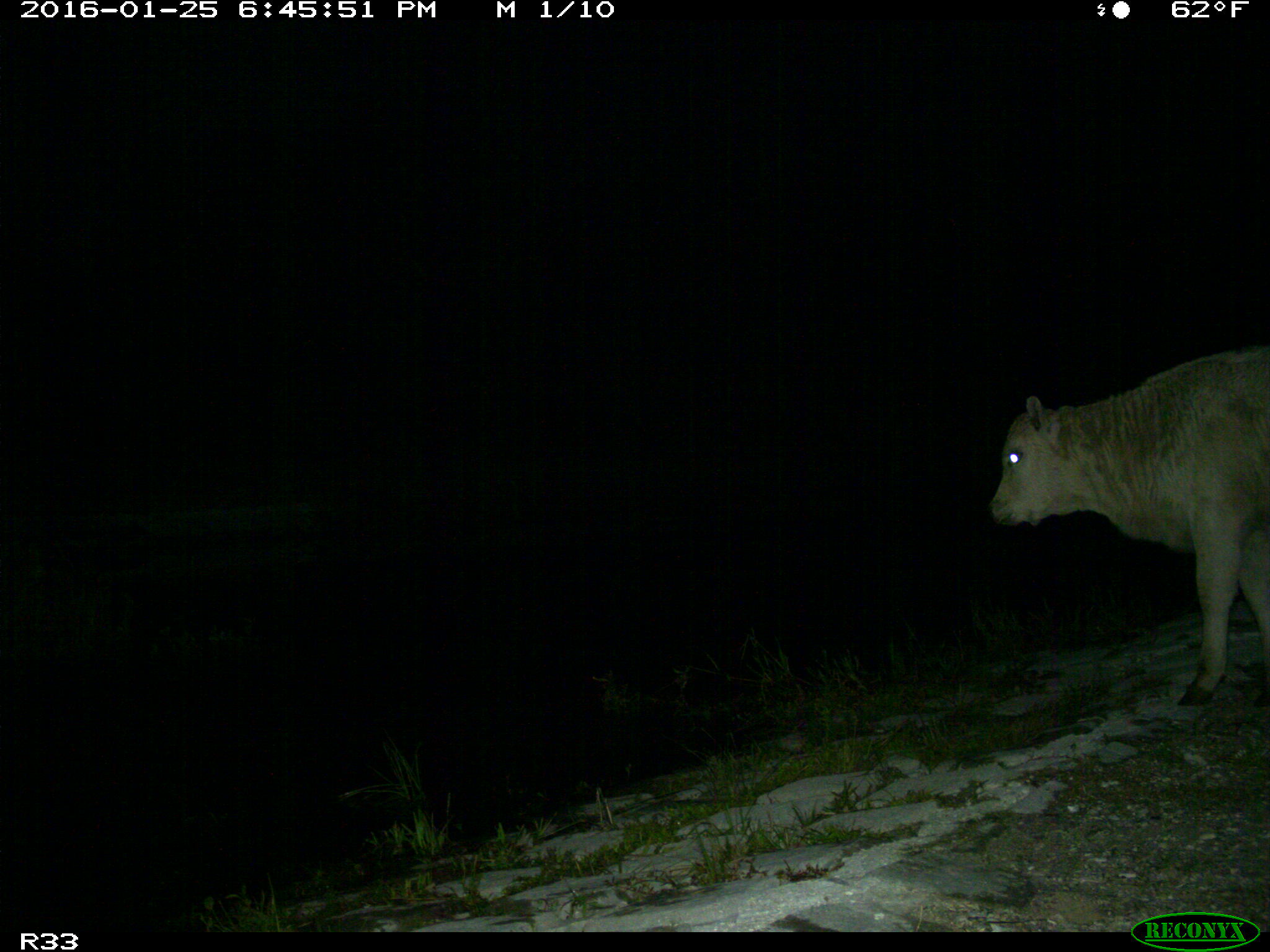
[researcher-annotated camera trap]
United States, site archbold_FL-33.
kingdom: Animalia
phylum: Chordata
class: Mammalia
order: Artiodactyla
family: Bovidae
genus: Bos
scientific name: Bos taurus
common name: domestic cow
Bos taurus (domestic cow).